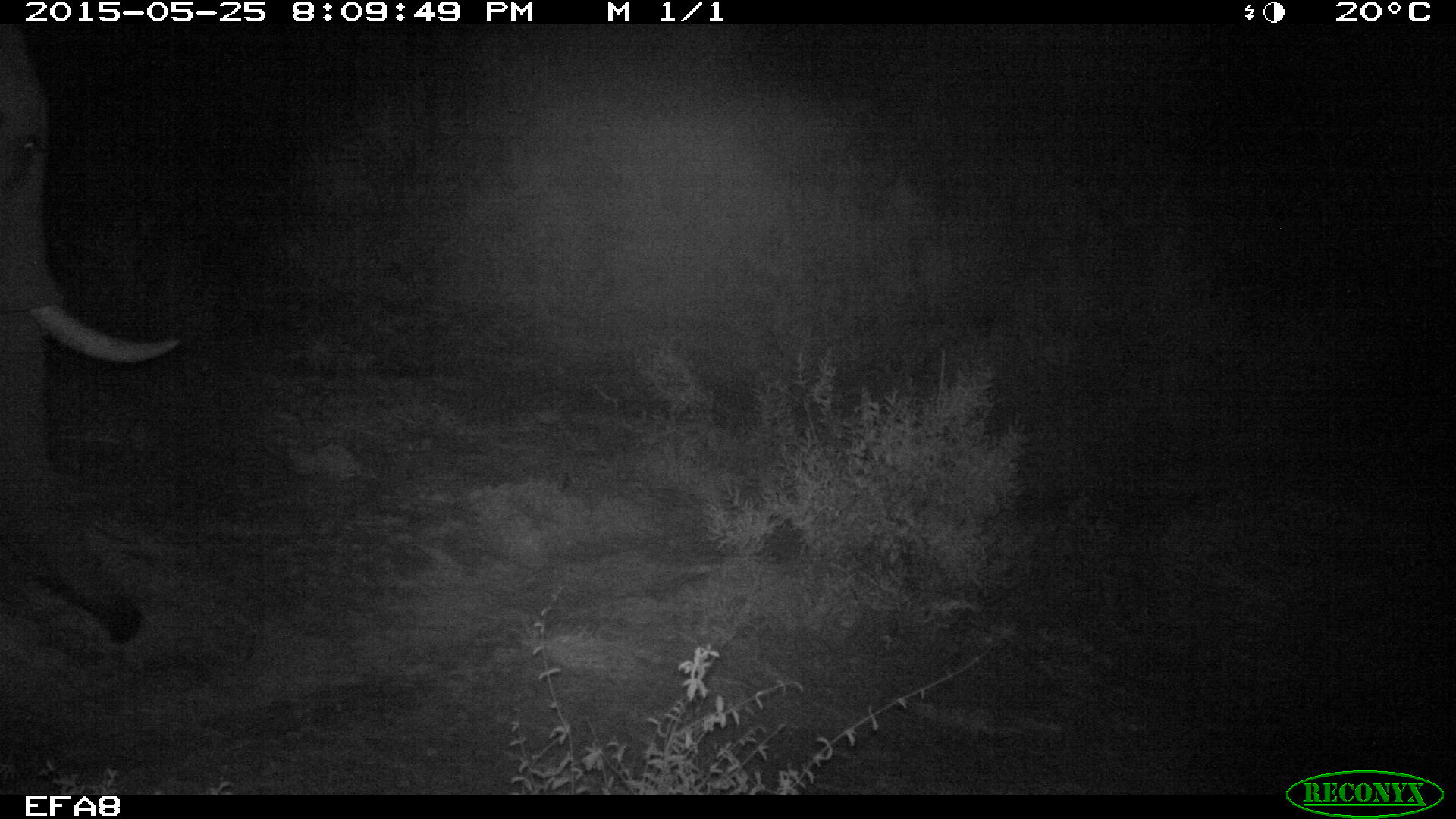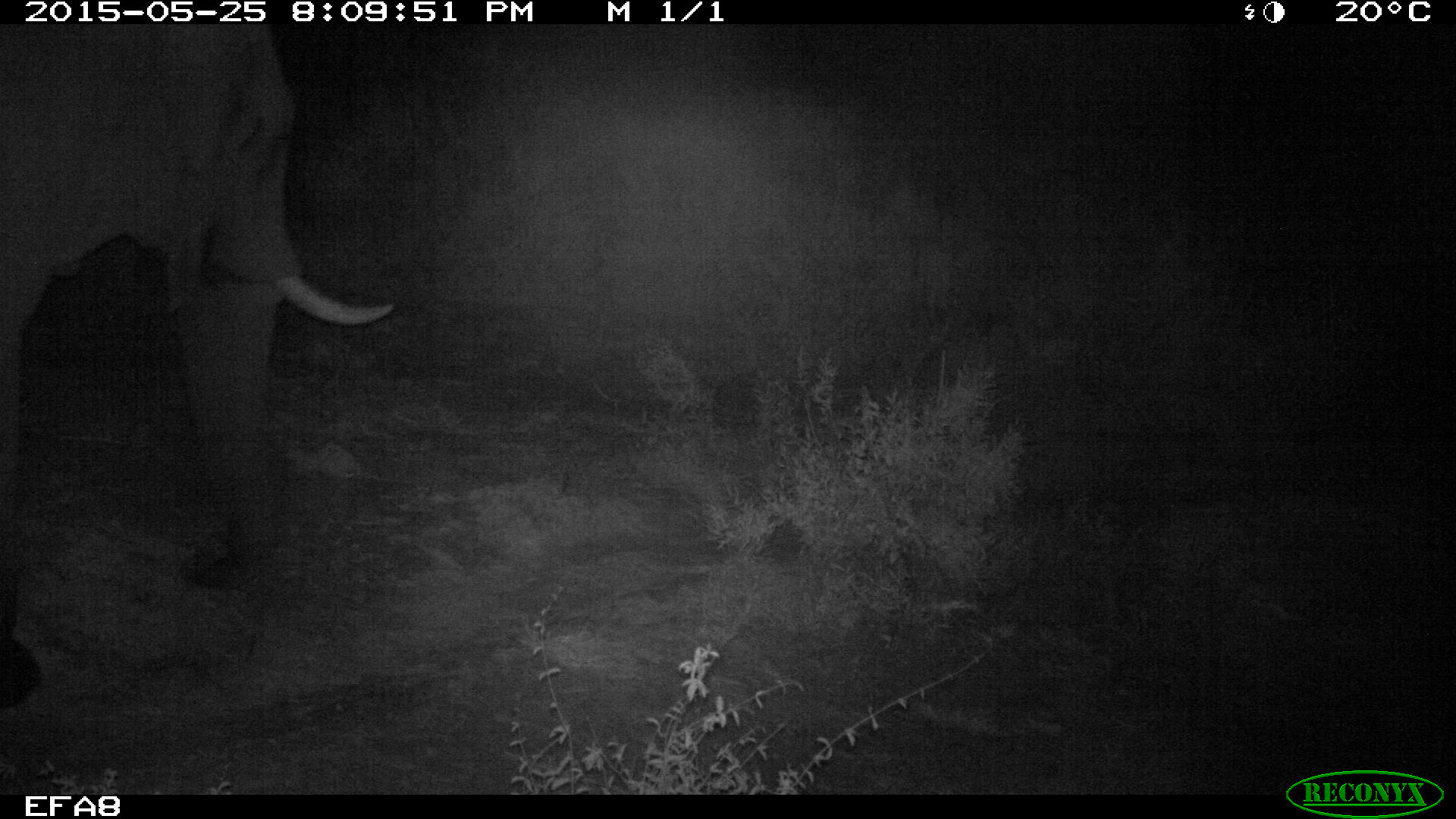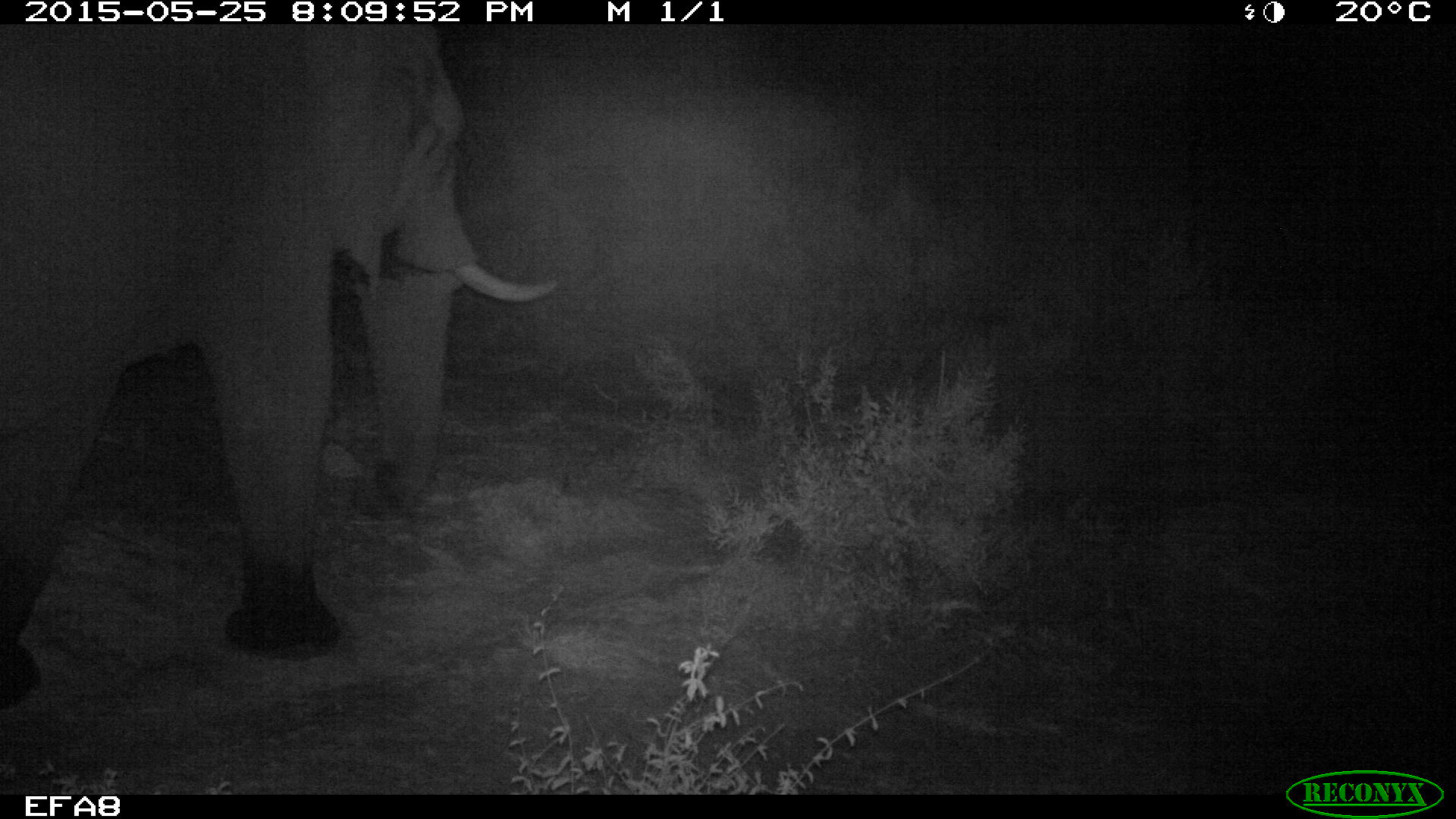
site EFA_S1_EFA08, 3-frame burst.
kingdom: Animalia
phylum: Chordata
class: Mammalia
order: Proboscidea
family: Elephantidae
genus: Loxodonta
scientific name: Loxodonta africana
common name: african bush elephant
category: elephant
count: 1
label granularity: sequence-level